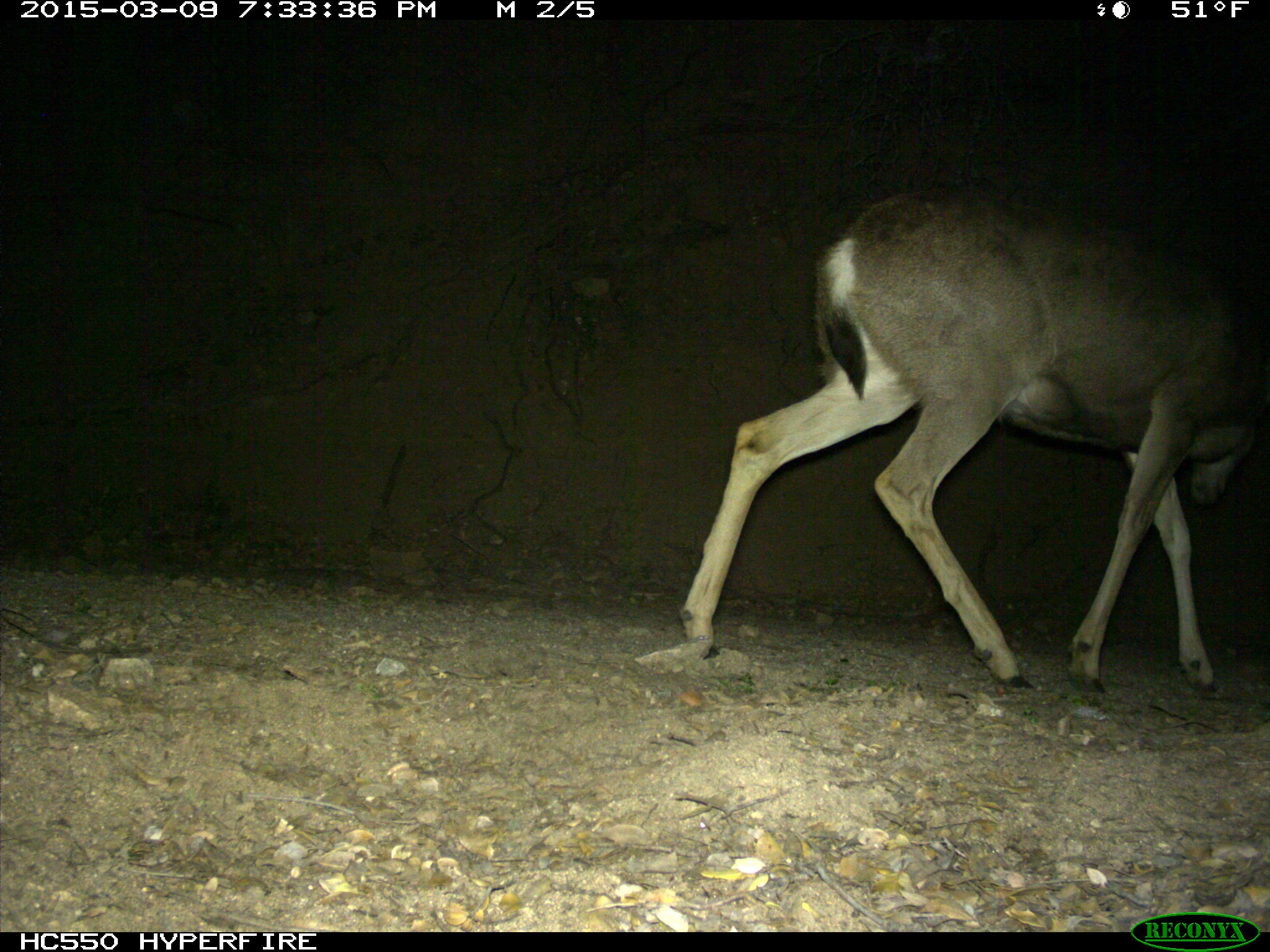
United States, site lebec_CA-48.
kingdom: Animalia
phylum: Chordata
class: Mammalia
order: Artiodactyla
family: Cervidae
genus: Odocoileus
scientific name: Odocoileus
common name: deer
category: unidentified deer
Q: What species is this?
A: Unidentified deer (deer) (Odocoileus).